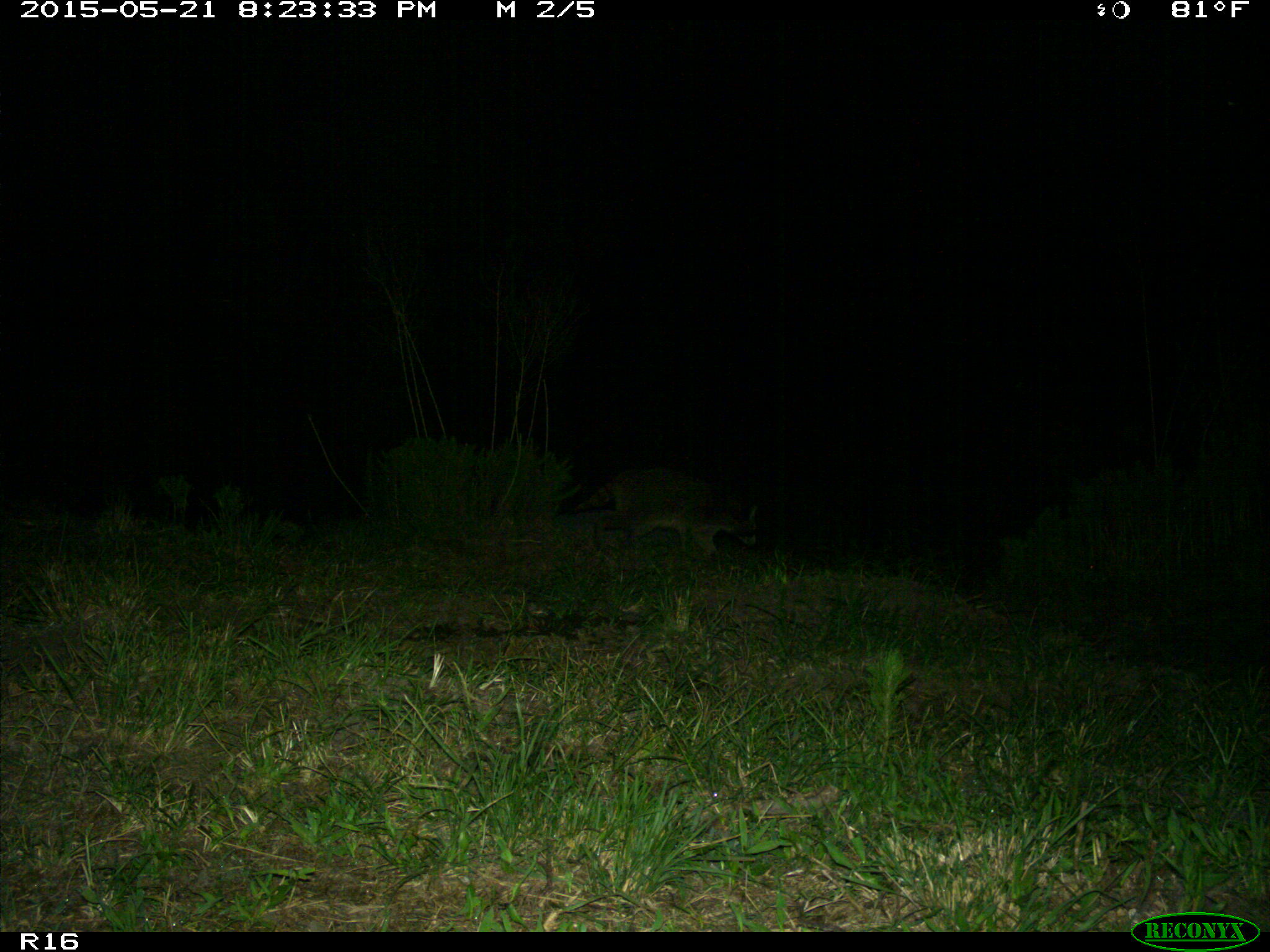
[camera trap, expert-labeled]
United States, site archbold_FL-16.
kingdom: Animalia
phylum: Chordata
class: Mammalia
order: Carnivora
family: Procyonidae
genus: Procyon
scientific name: Procyon lotor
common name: common raccoon